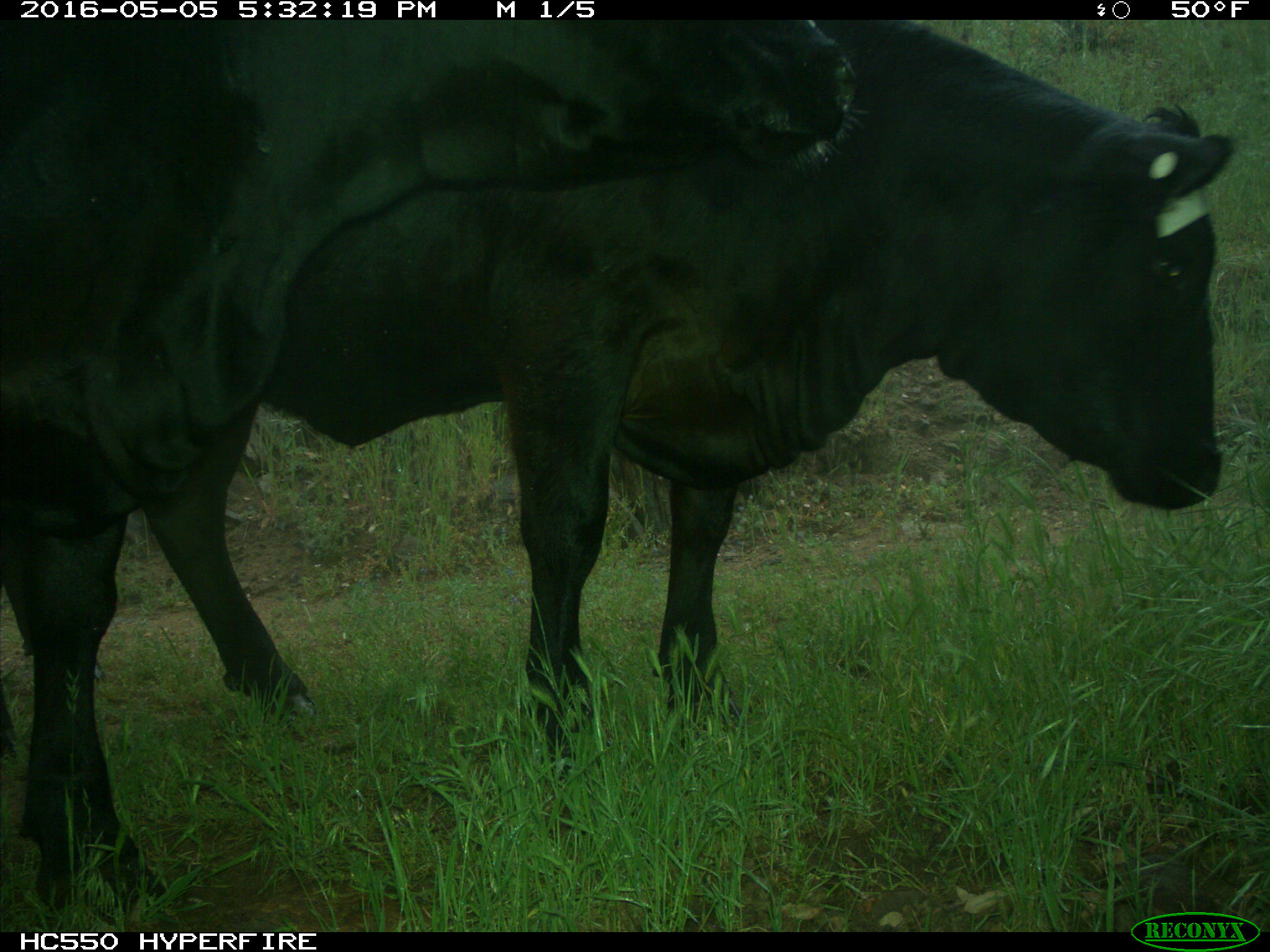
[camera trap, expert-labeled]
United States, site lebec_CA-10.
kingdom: Animalia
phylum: Chordata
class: Mammalia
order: Artiodactyla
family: Bovidae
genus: Bos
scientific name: Bos taurus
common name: domestic cow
Bos taurus (domestic cow).